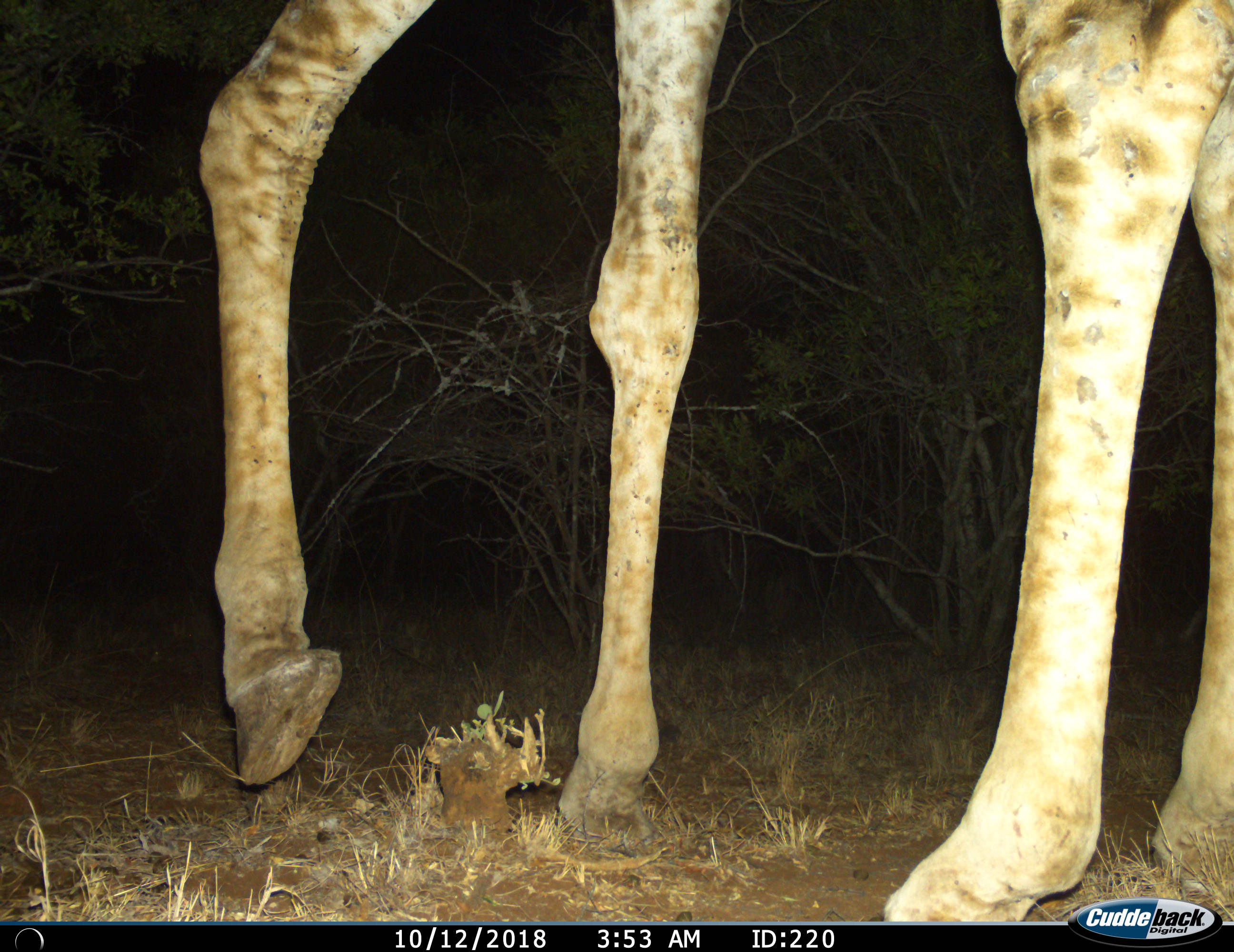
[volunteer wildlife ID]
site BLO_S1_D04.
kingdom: Animalia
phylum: Chordata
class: Mammalia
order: Artiodactyla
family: Giraffidae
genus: Giraffa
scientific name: Giraffa camelopardalis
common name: giraffe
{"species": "giraffe (Giraffa camelopardalis)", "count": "1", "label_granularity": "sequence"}